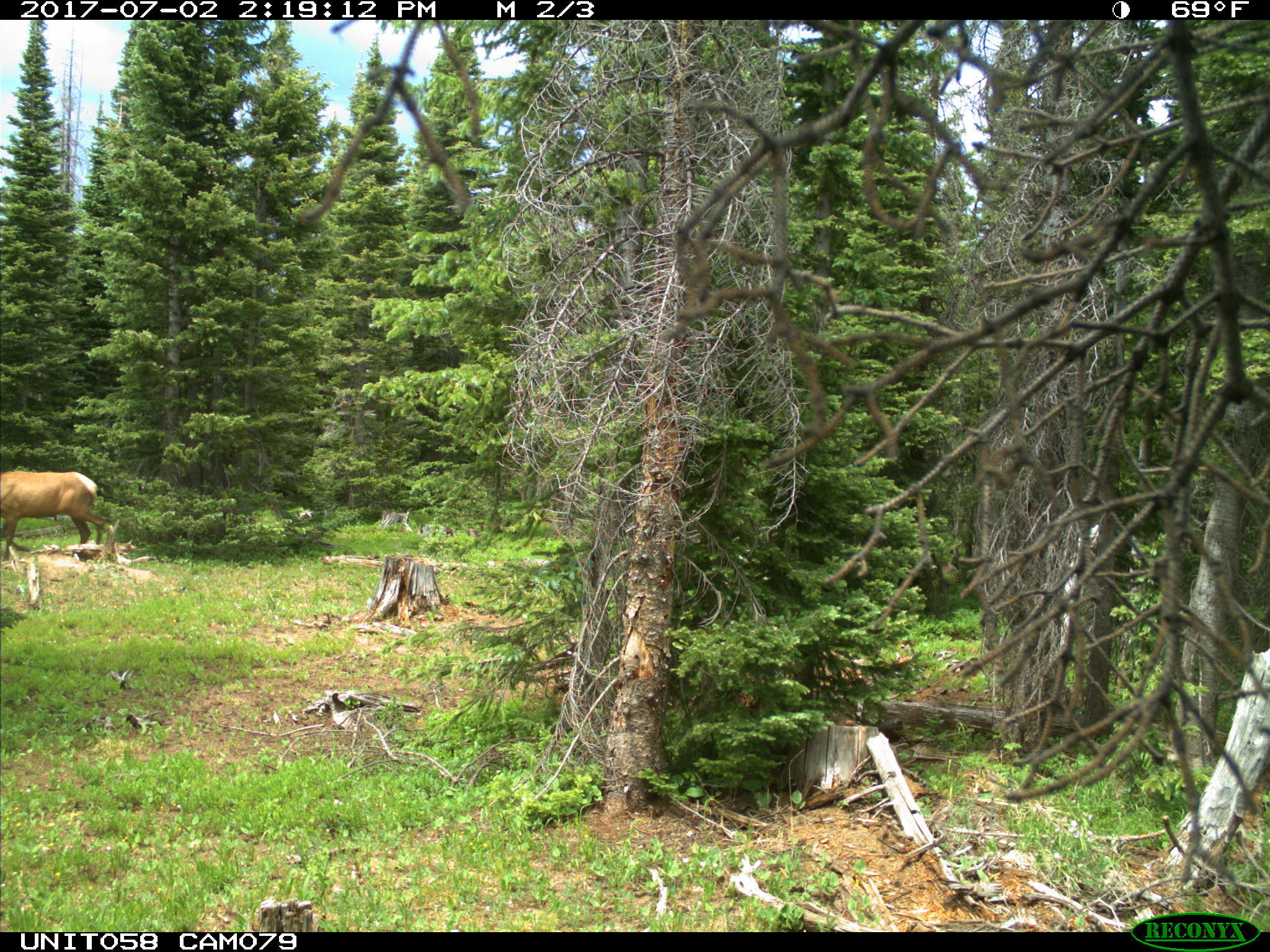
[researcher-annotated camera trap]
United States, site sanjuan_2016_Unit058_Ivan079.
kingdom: Animalia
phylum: Chordata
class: Mammalia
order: Artiodactyla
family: Cervidae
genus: Cervus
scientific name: Cervus elaphus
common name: red deer